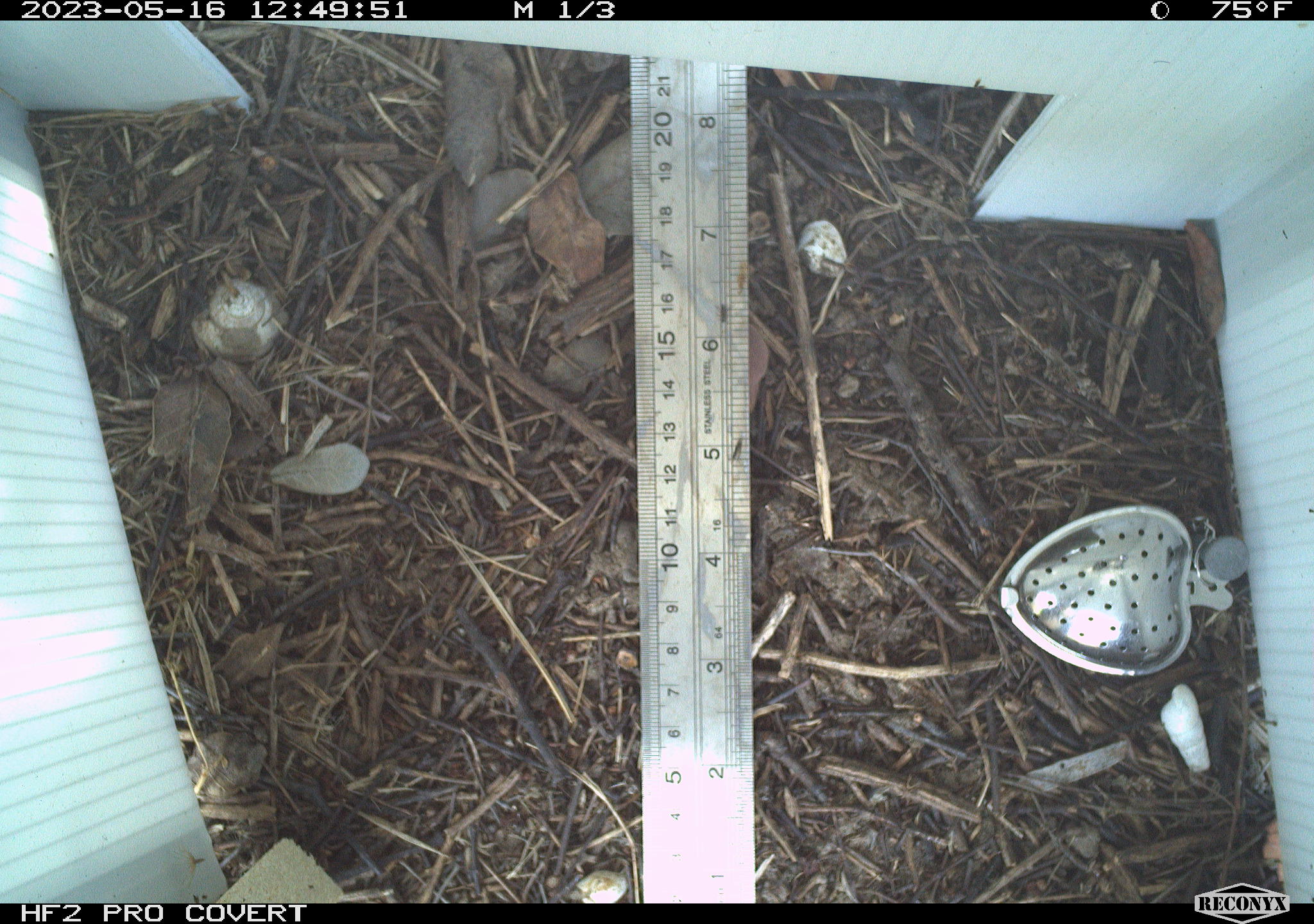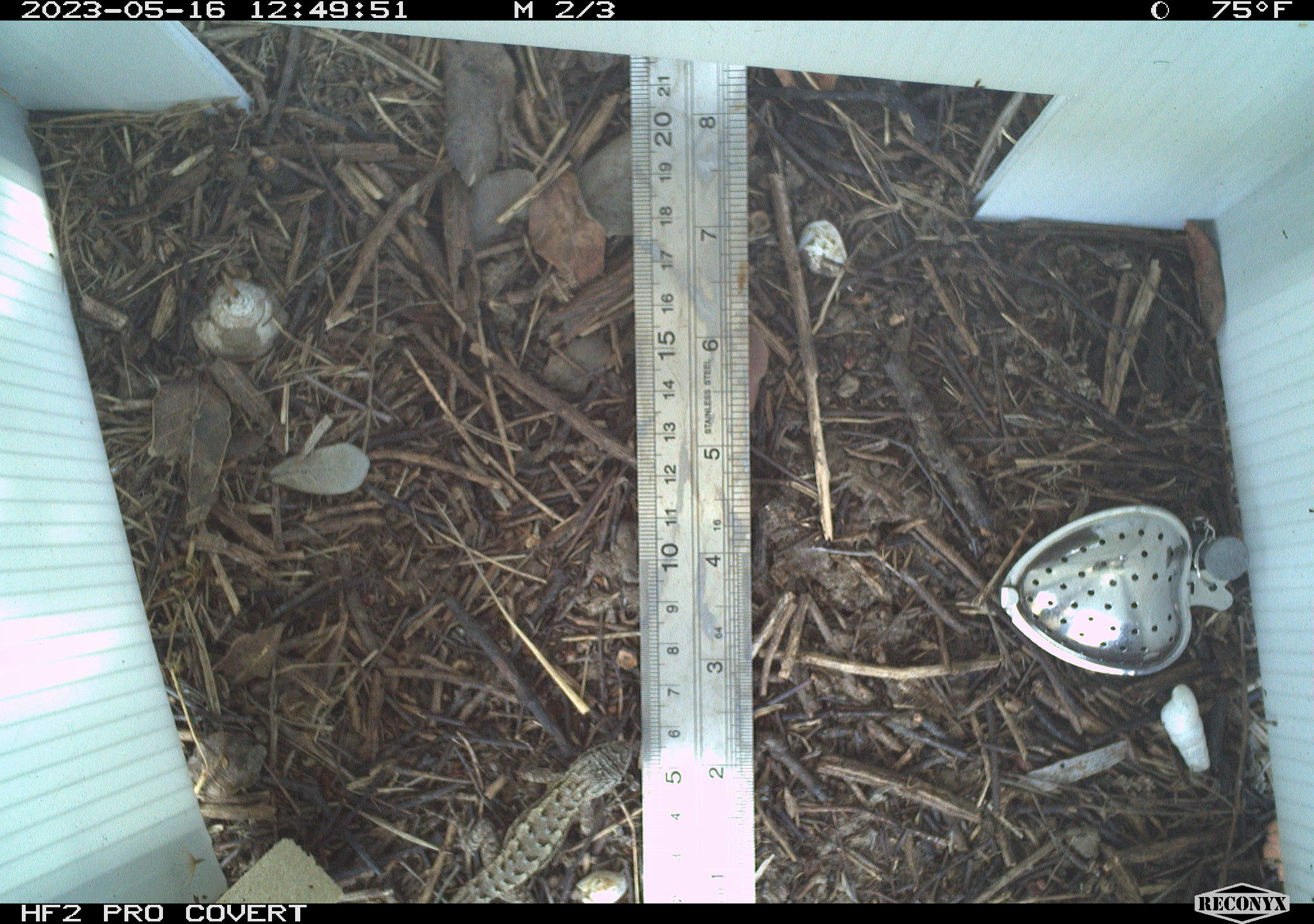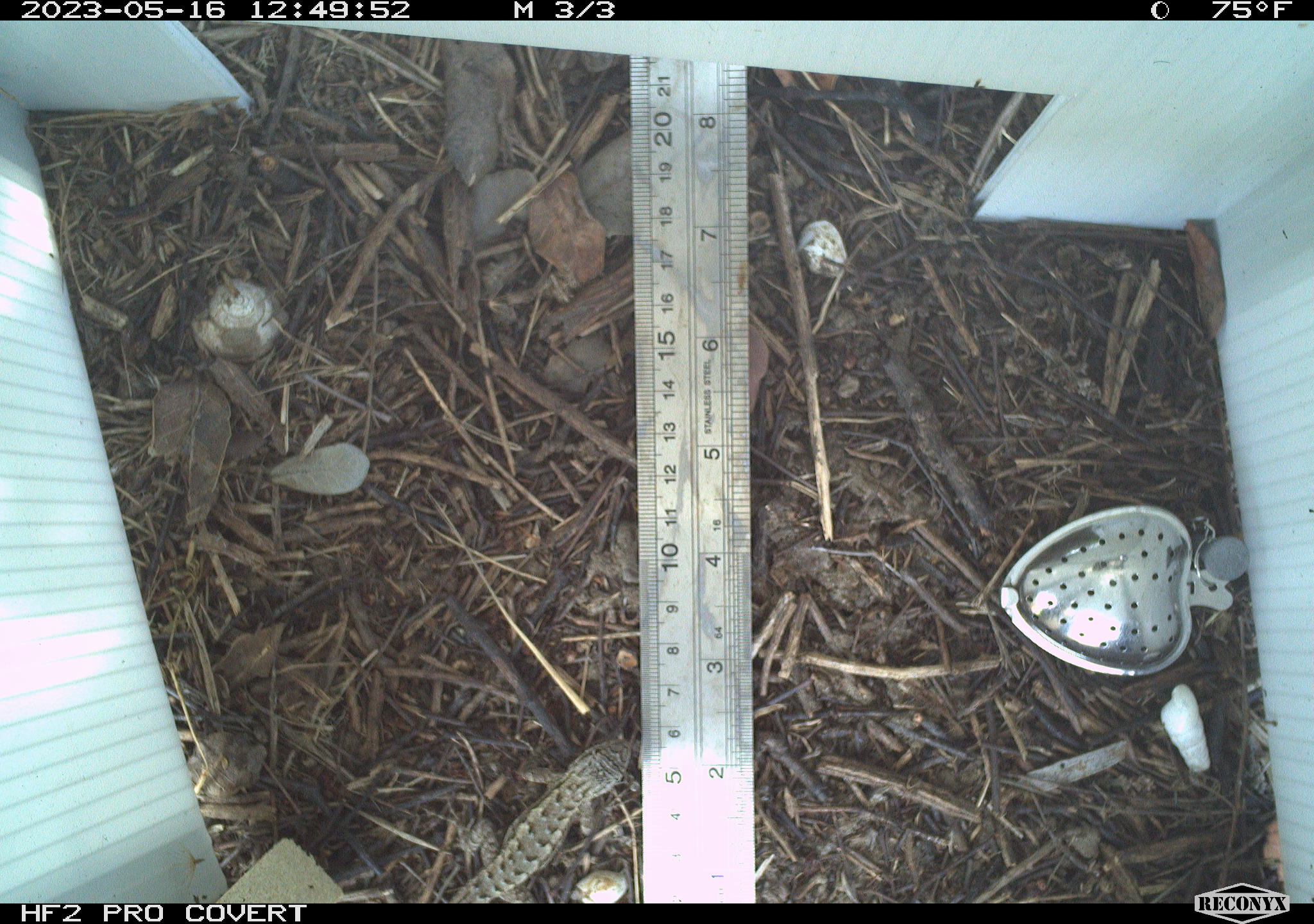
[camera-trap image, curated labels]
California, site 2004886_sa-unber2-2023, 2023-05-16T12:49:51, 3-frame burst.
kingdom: Animalia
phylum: Chordata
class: Reptilia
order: Squamata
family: Phrynosomatidae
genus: Sceloporus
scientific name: Sceloporus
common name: spiny lizards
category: sceloporus species